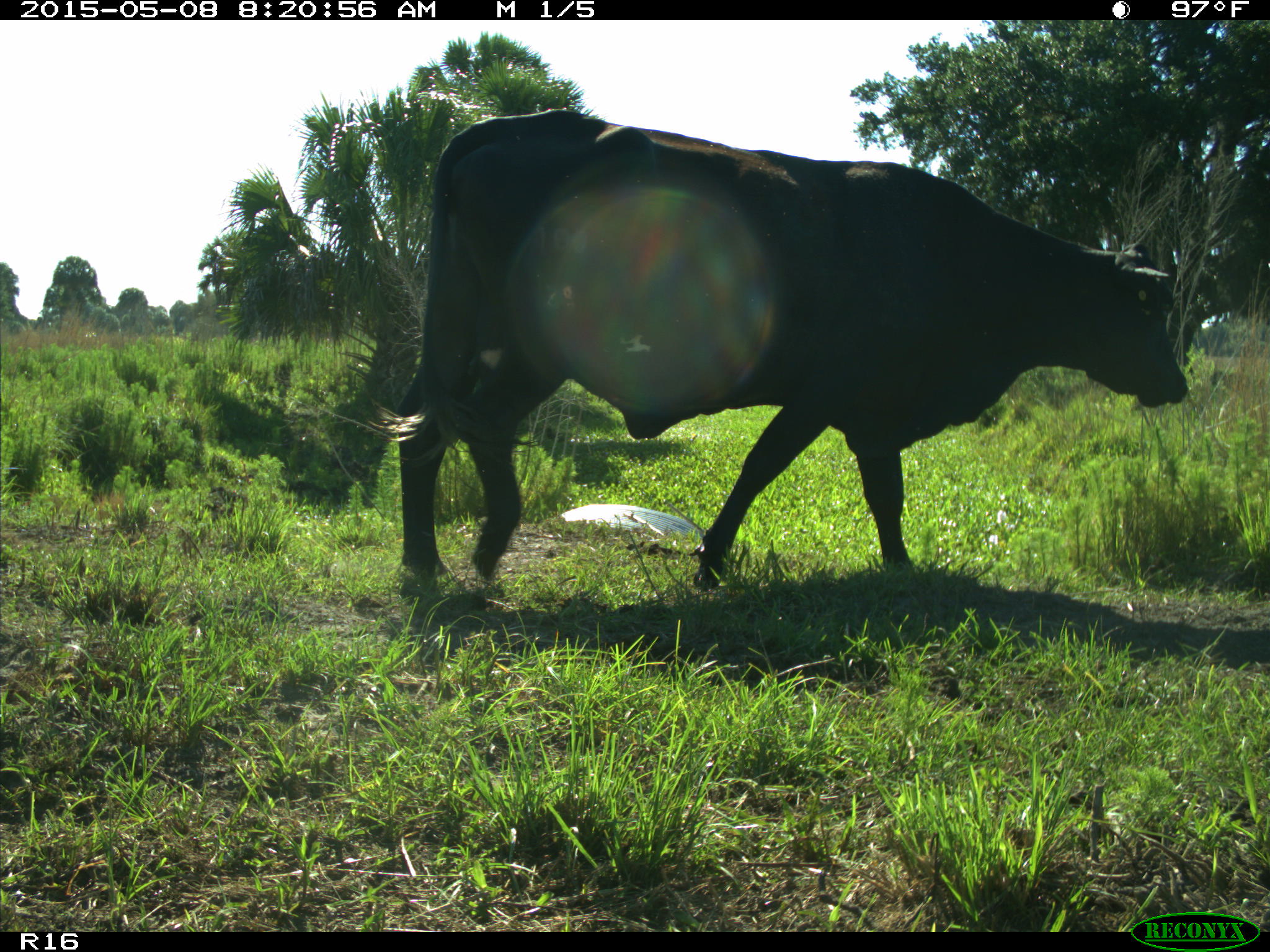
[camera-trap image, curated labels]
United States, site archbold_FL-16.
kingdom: Animalia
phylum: Chordata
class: Mammalia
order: Artiodactyla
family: Bovidae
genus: Bos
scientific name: Bos taurus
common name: domestic cow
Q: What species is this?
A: Bos taurus (domestic cow).